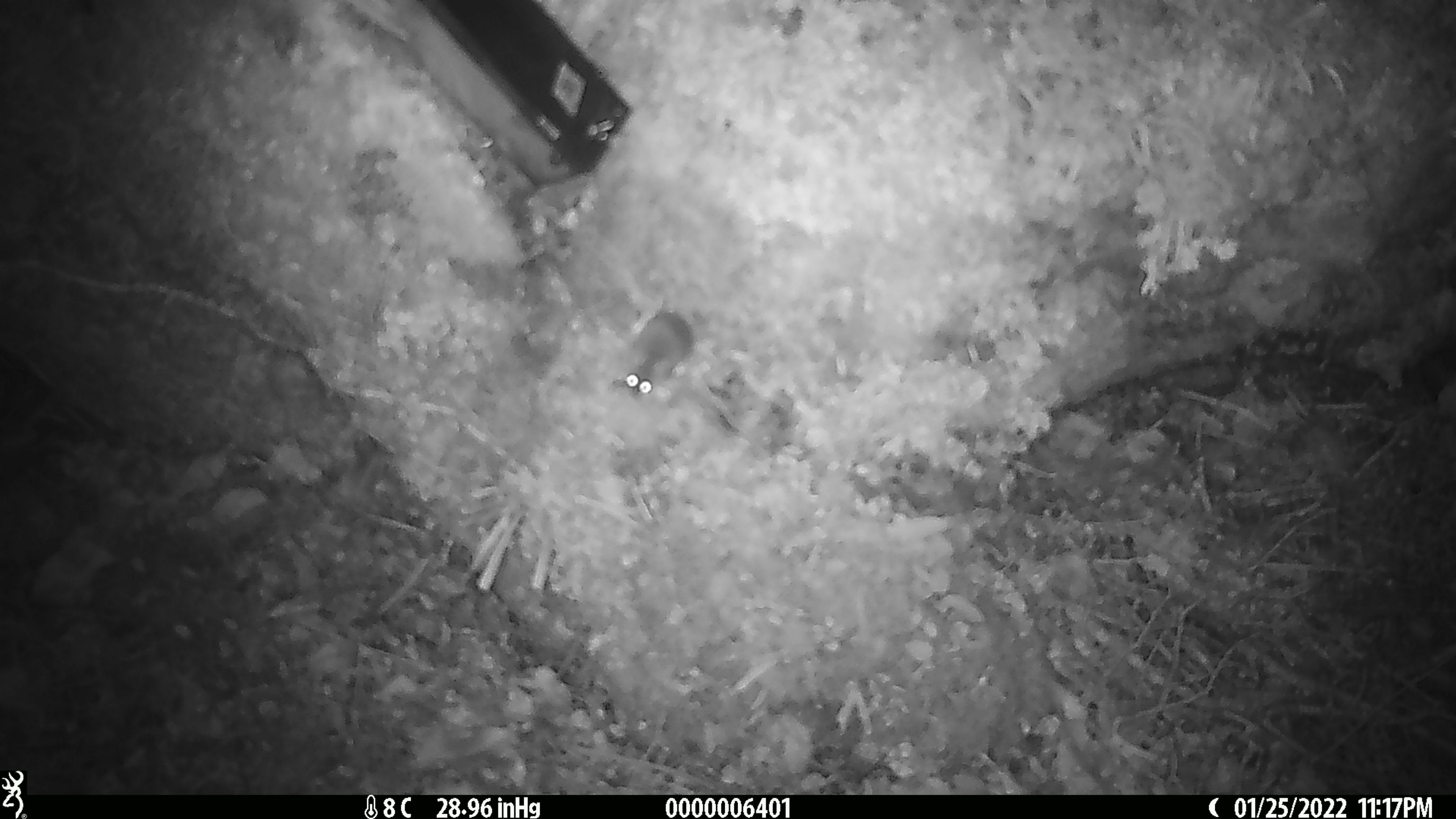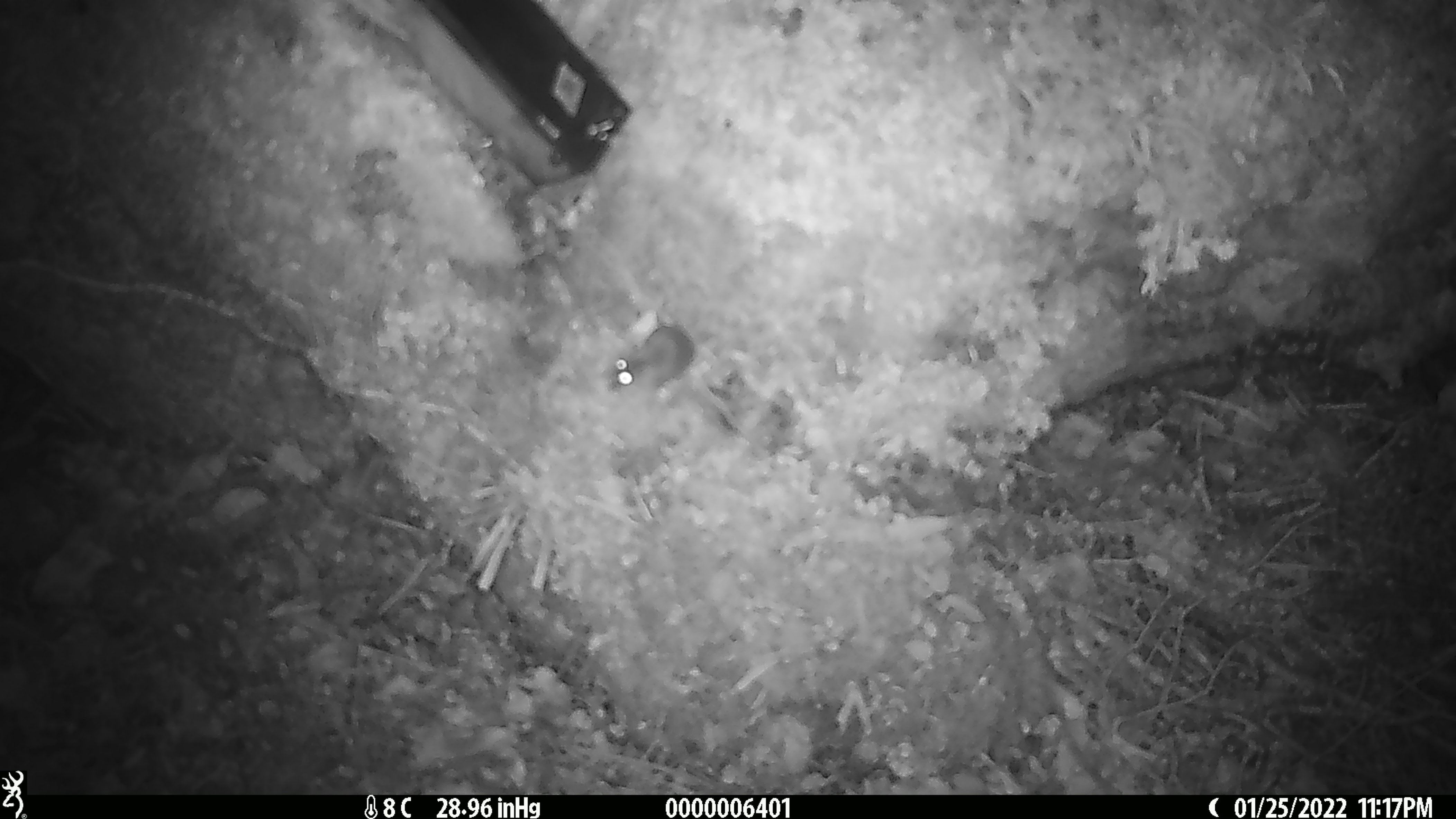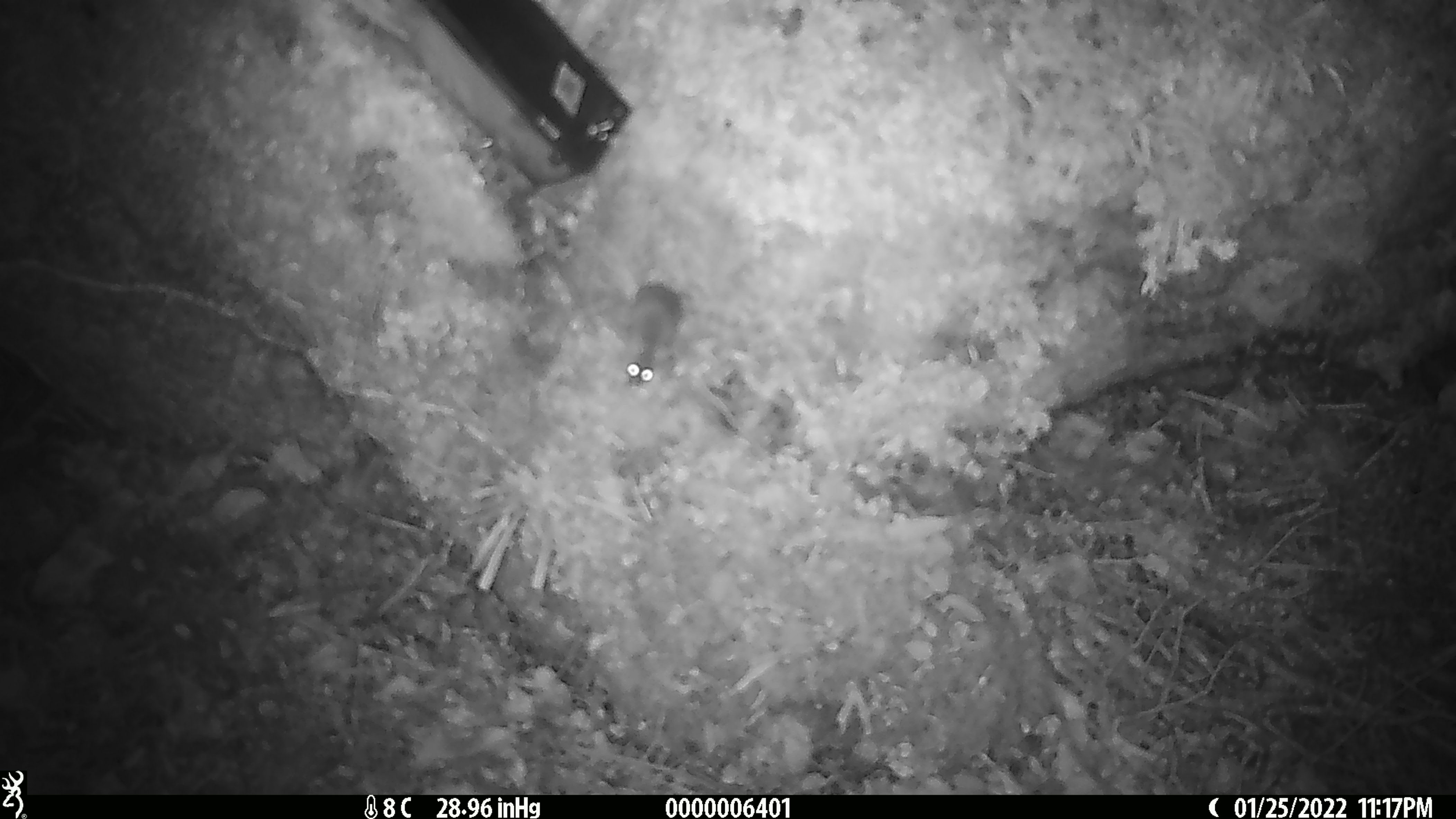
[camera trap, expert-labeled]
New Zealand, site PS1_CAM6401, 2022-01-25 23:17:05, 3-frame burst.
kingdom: Animalia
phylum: Chordata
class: Mammalia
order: Rodentia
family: Muridae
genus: Mus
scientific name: Mus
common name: mouse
Mouse (Mus).